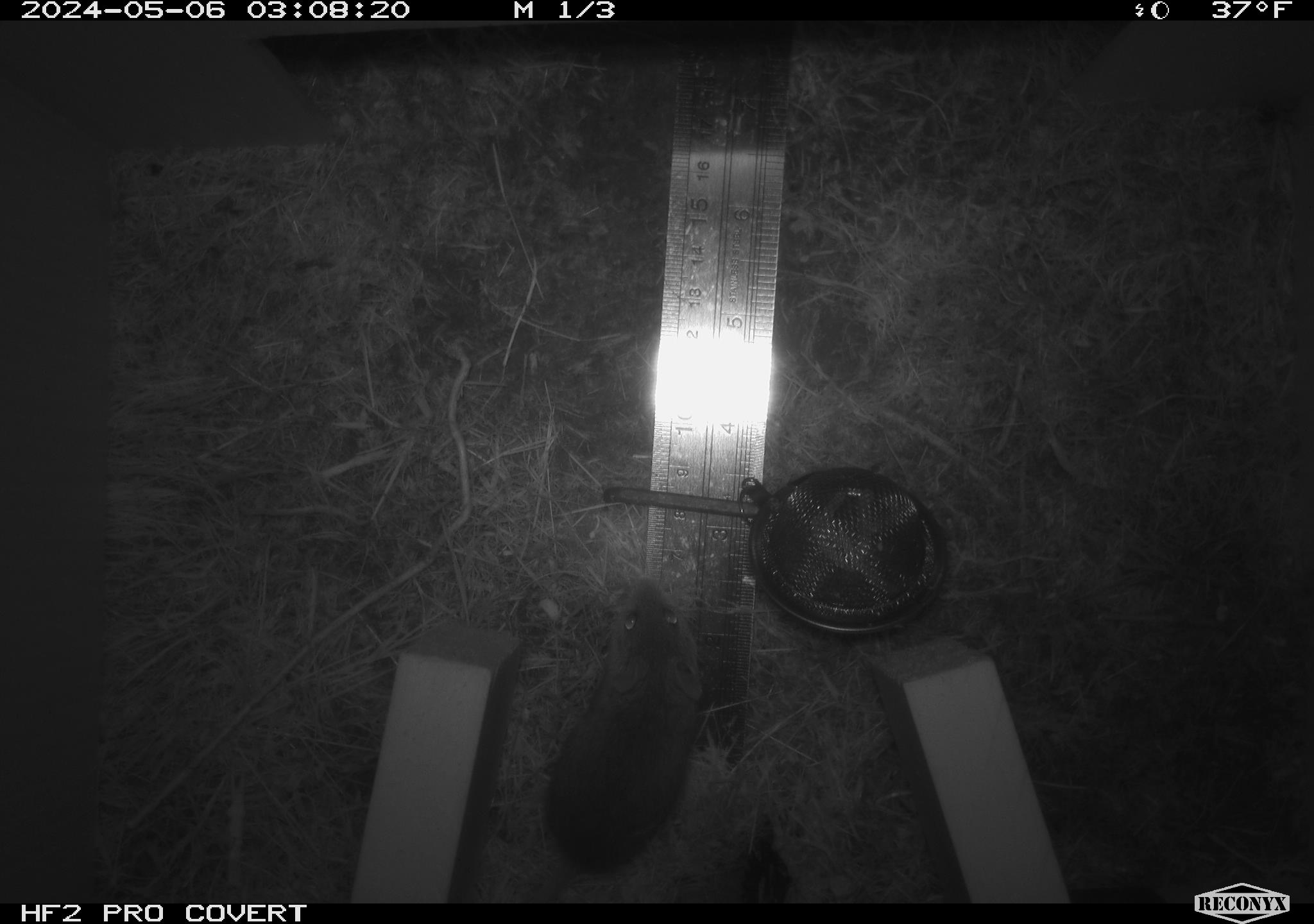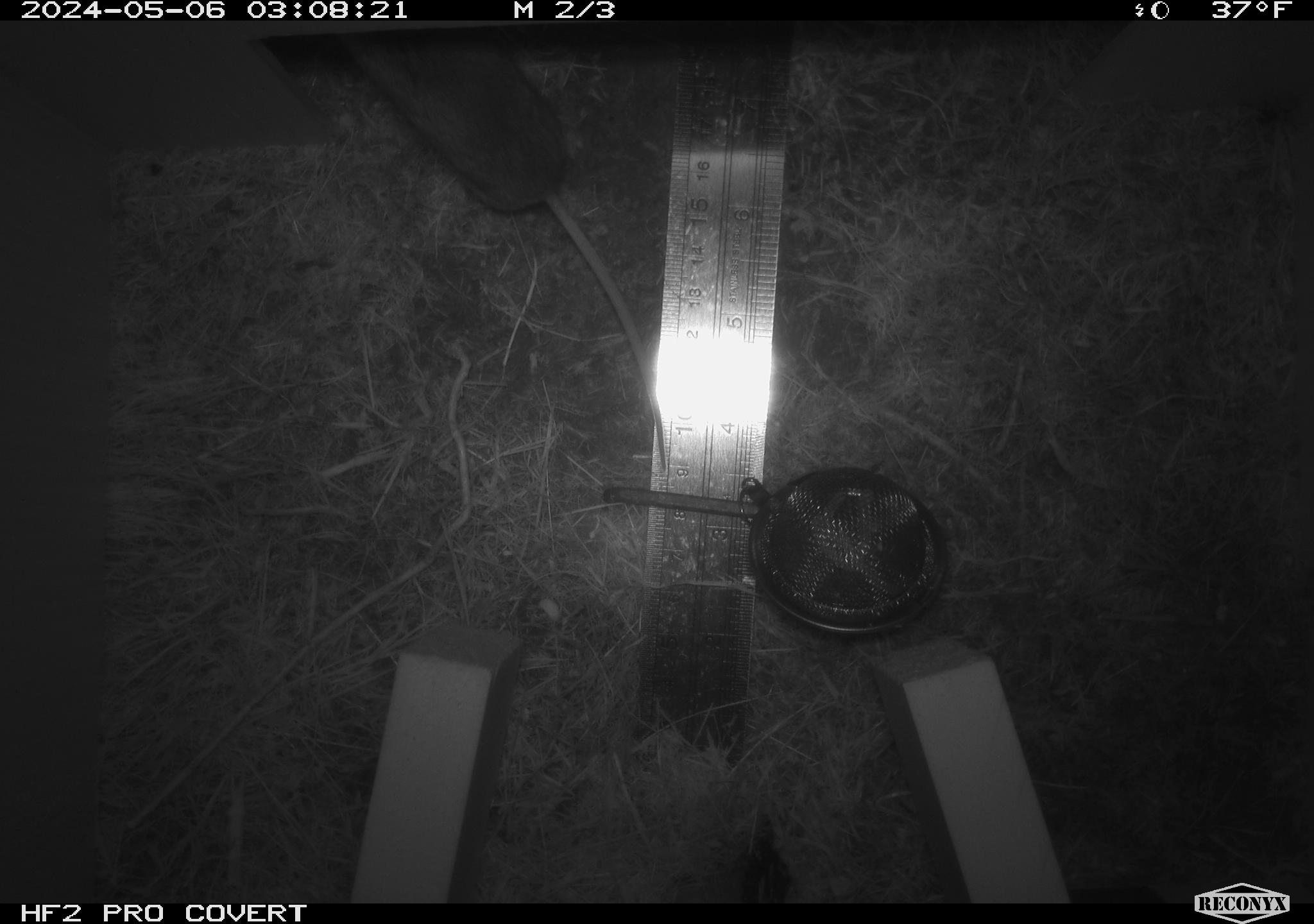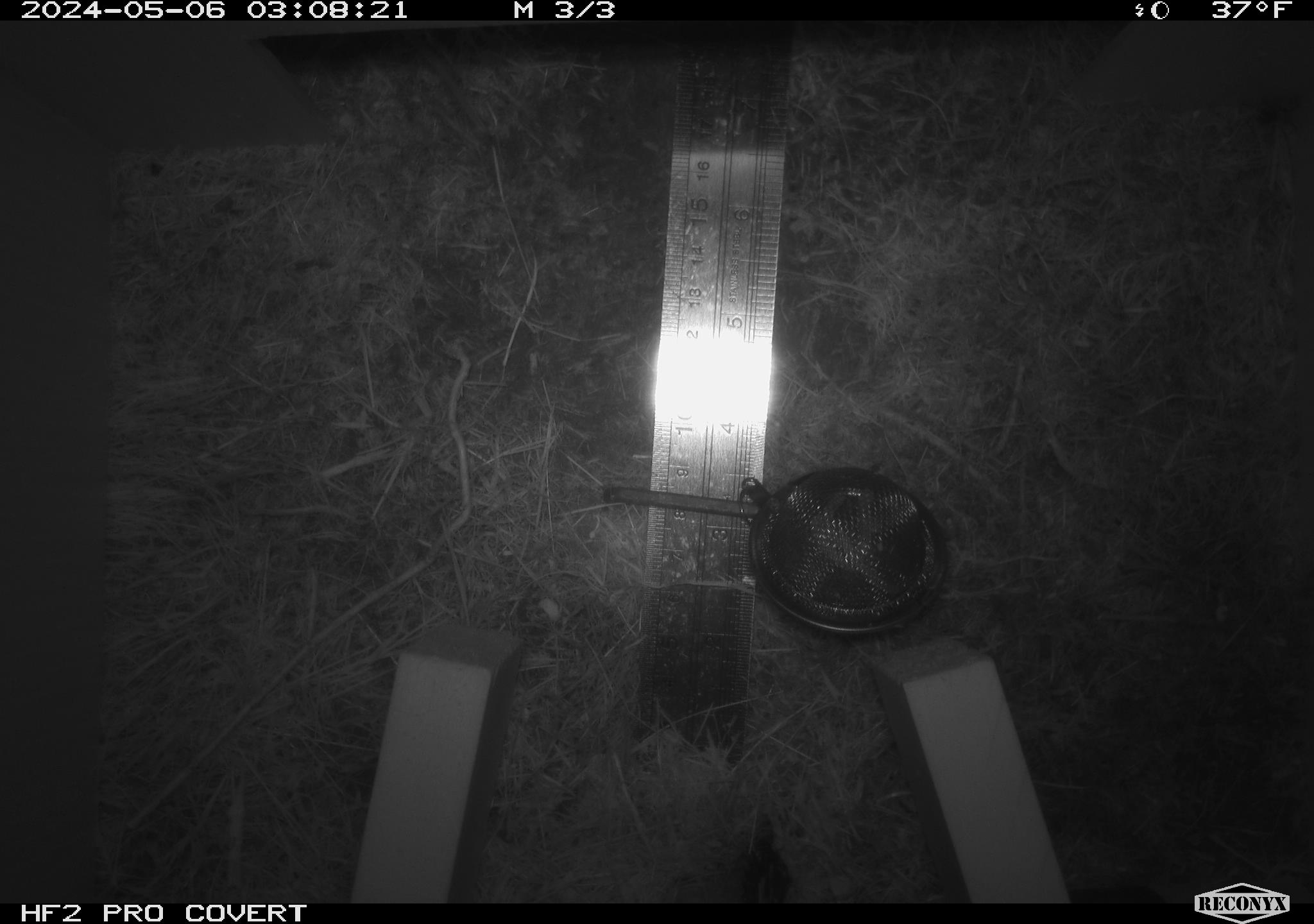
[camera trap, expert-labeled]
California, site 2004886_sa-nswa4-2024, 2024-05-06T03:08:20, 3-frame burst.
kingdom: Animalia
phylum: Chordata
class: Mammalia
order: Rodentia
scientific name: Rodentia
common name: mouse species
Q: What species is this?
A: Mouse species (Rodentia).